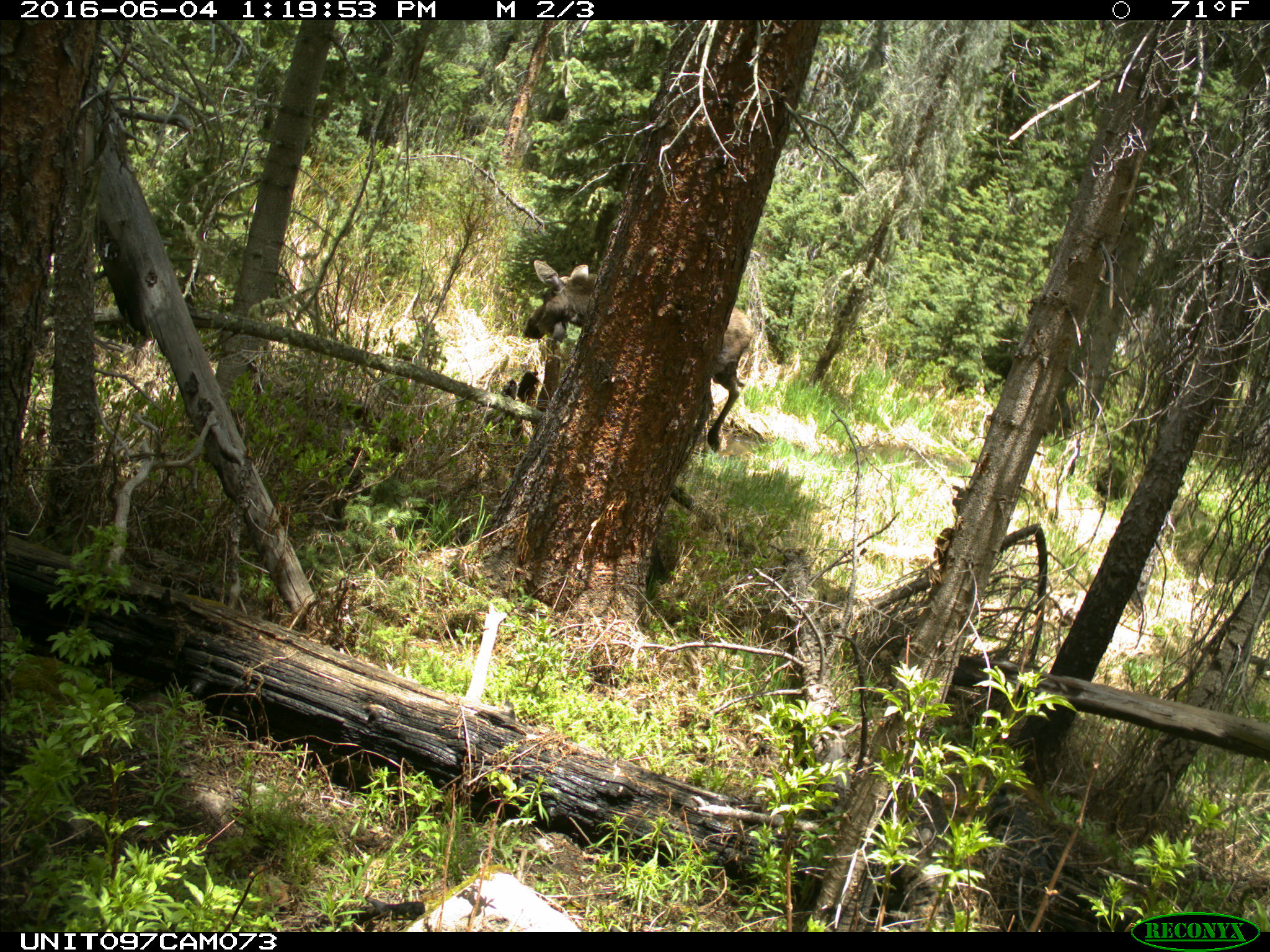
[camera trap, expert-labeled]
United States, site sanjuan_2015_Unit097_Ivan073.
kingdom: Animalia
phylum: Chordata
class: Mammalia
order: Artiodactyla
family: Cervidae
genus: Alces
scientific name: Alces alces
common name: moose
Alces alces (moose).